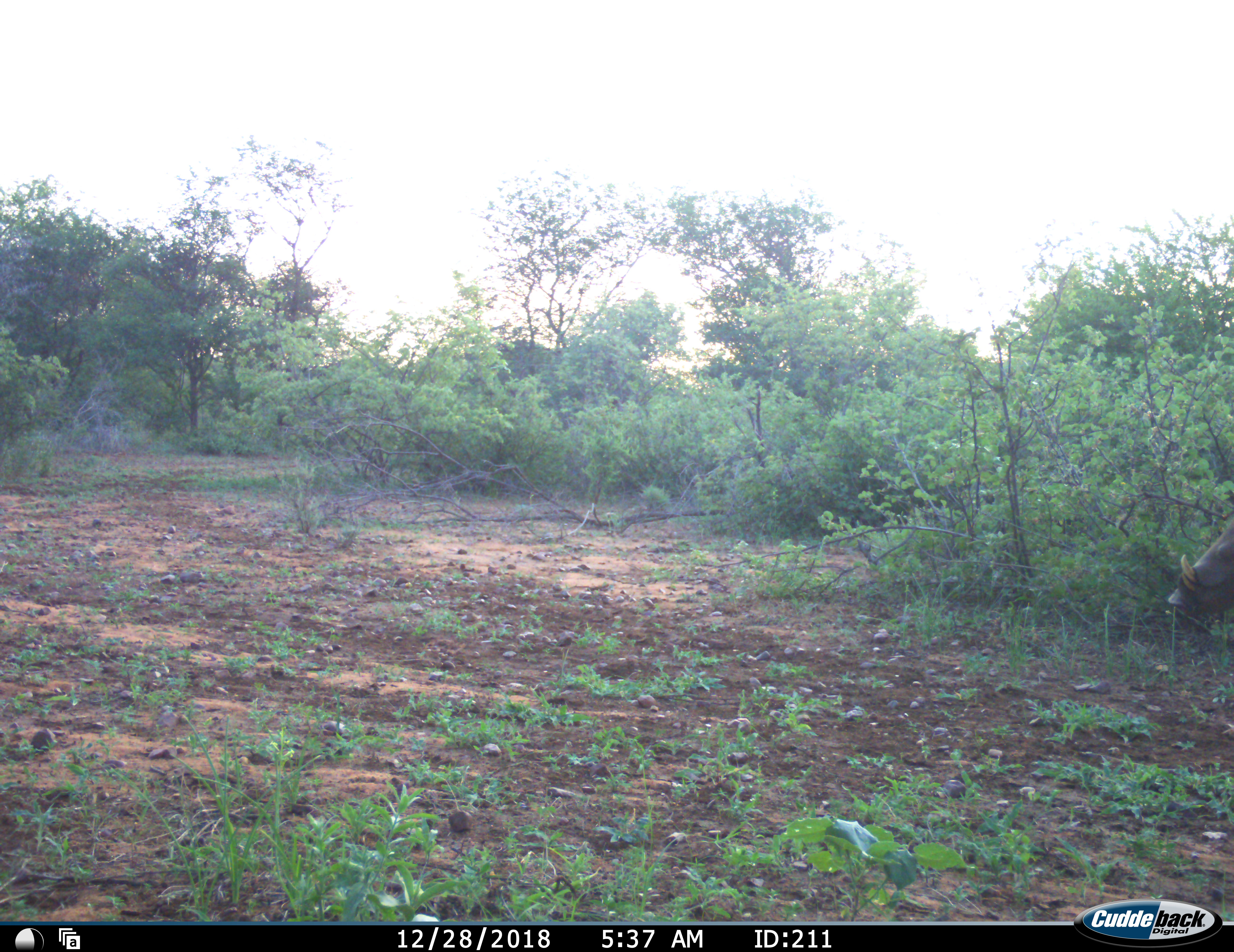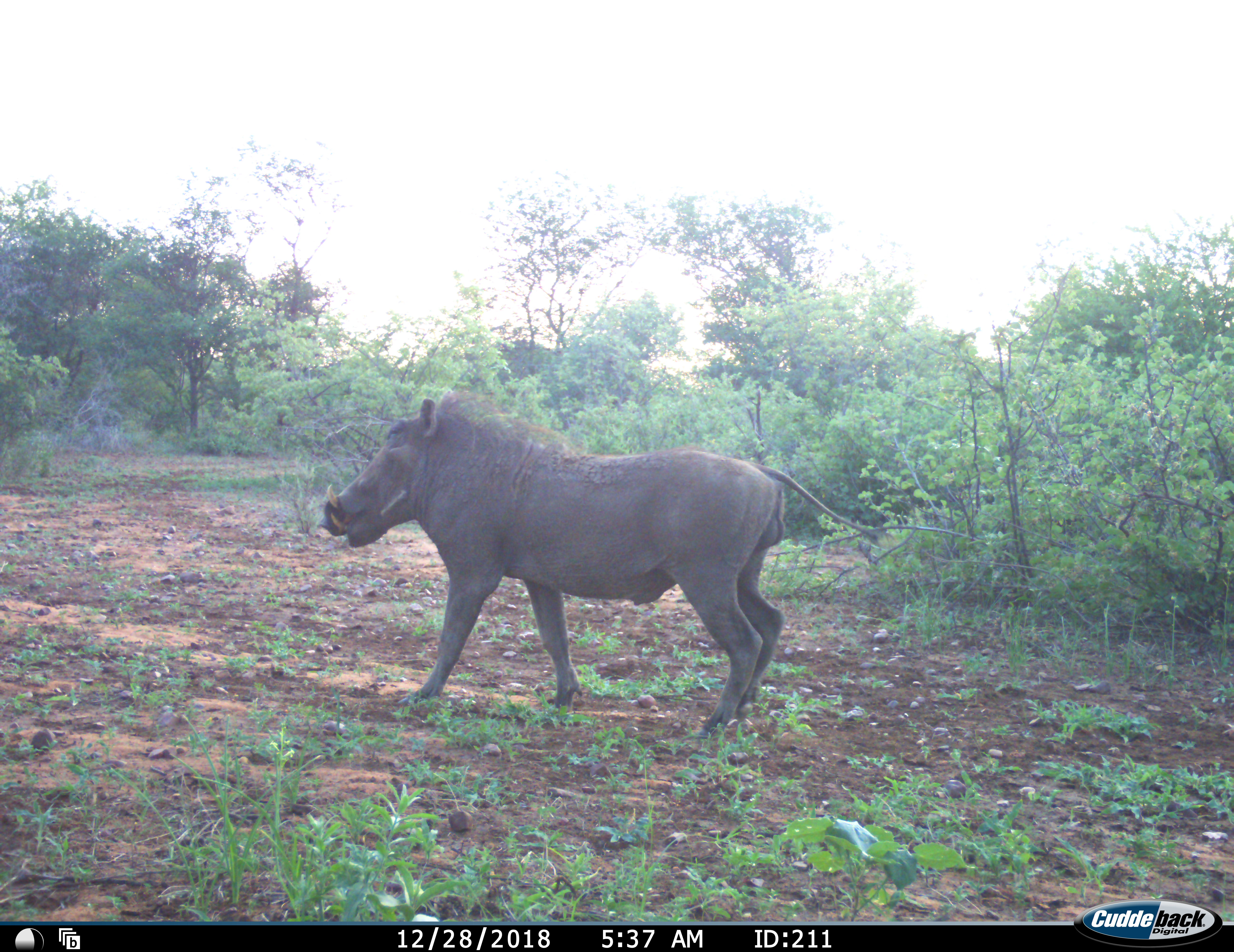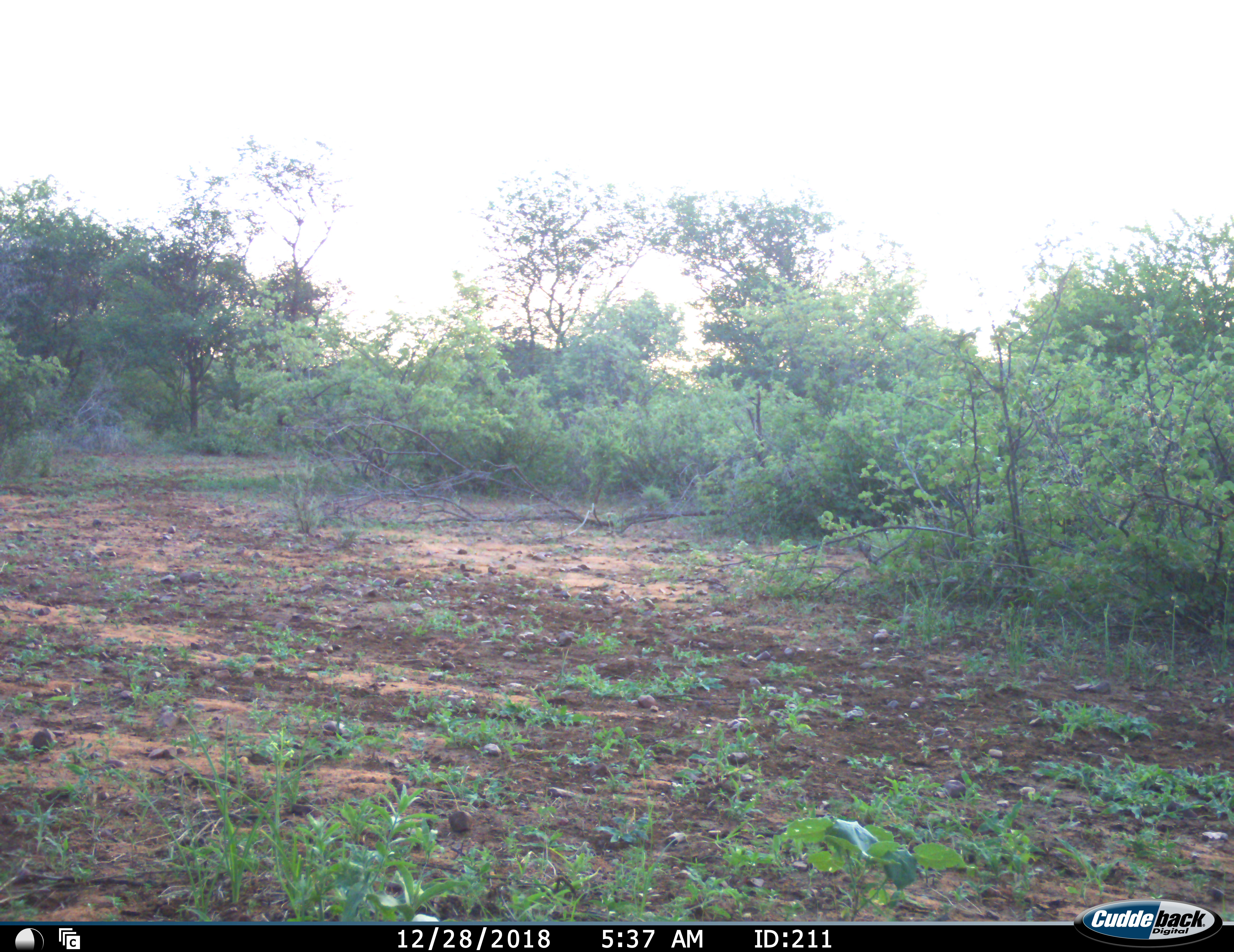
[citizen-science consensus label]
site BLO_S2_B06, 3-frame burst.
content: unidentified animal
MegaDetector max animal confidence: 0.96